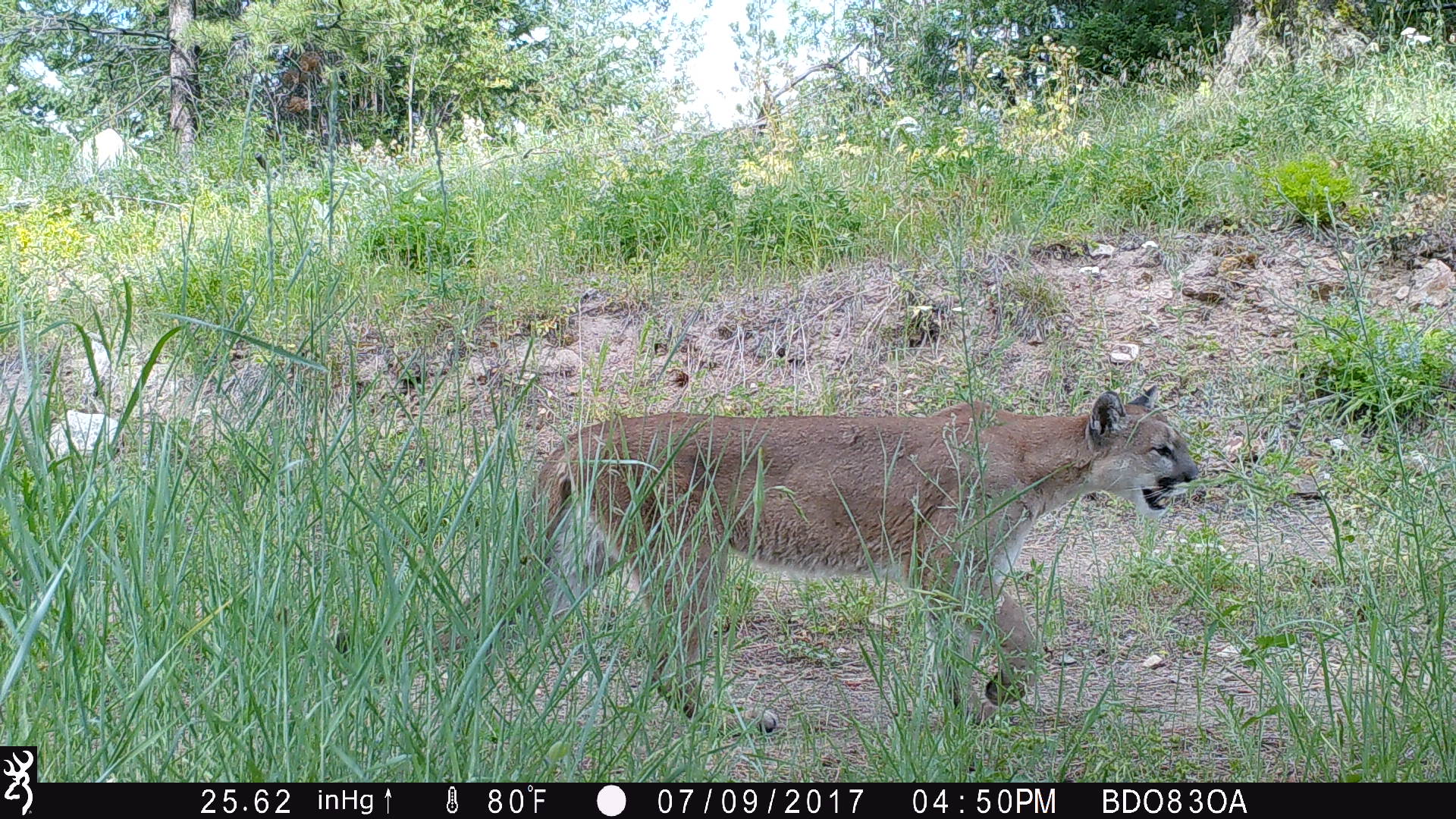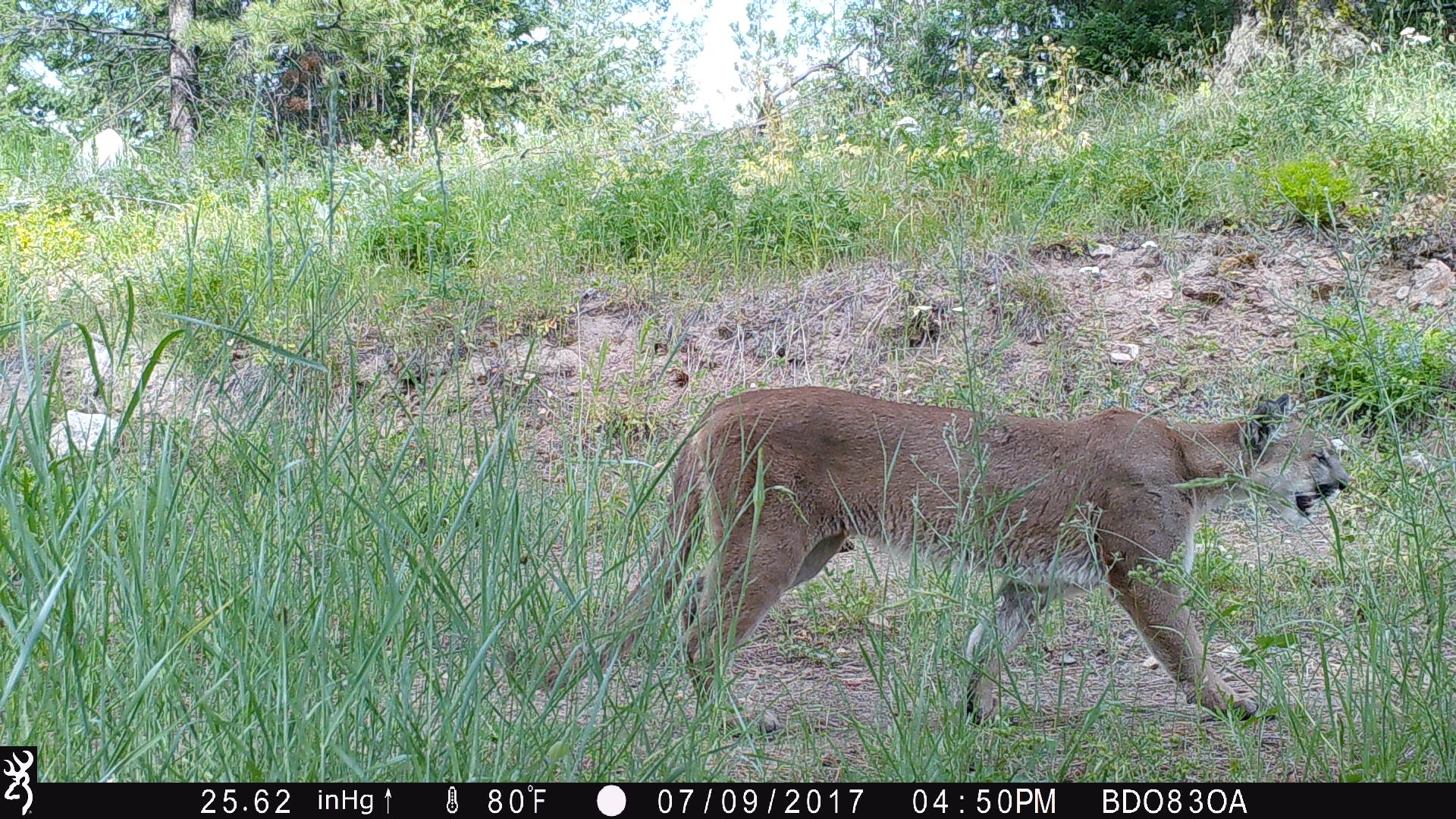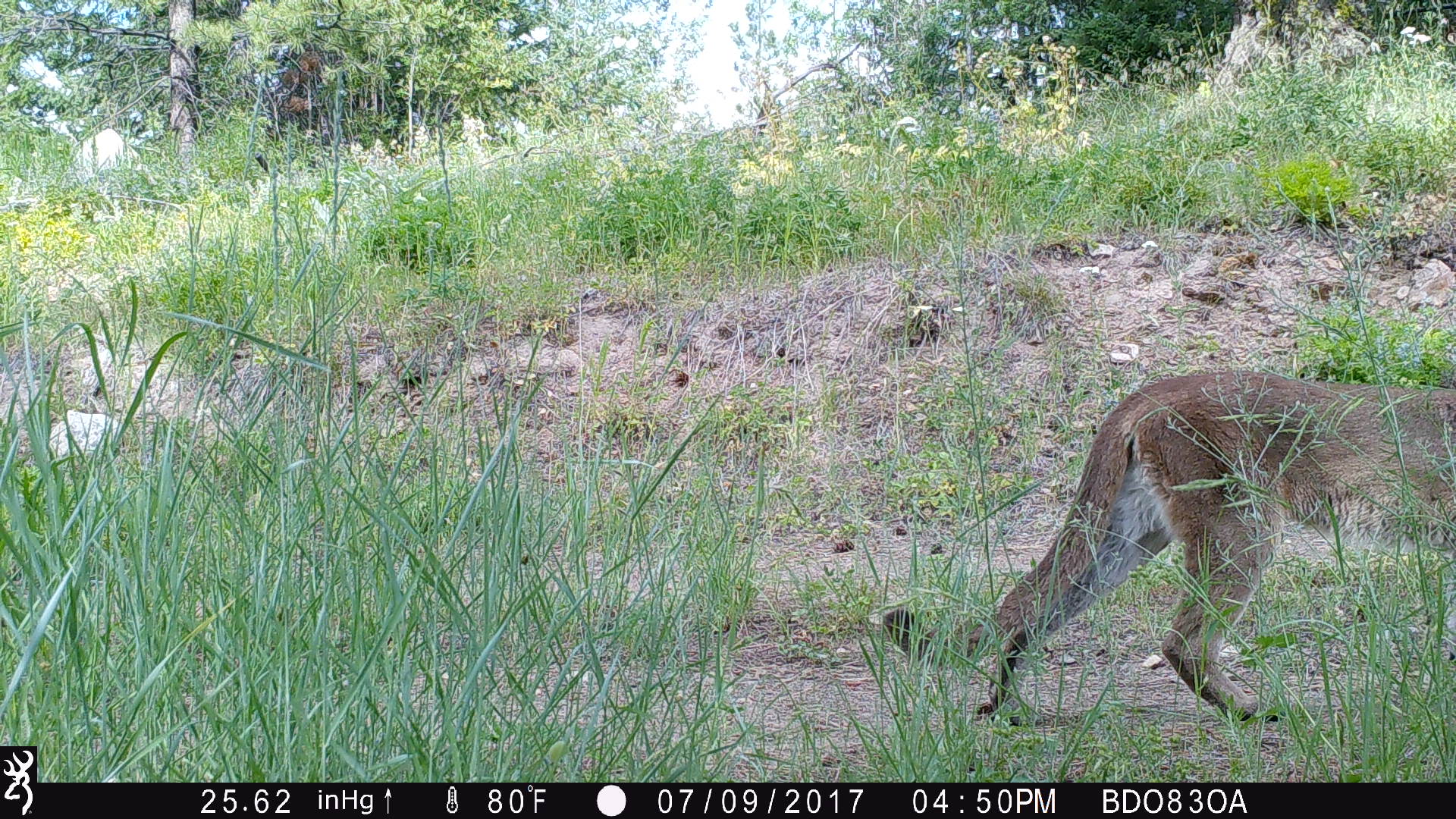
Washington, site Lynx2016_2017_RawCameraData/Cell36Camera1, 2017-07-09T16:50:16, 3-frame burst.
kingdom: Animalia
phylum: Chordata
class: Mammalia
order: Carnivora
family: Felidae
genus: Puma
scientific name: Puma concolor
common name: mountain lion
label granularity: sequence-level